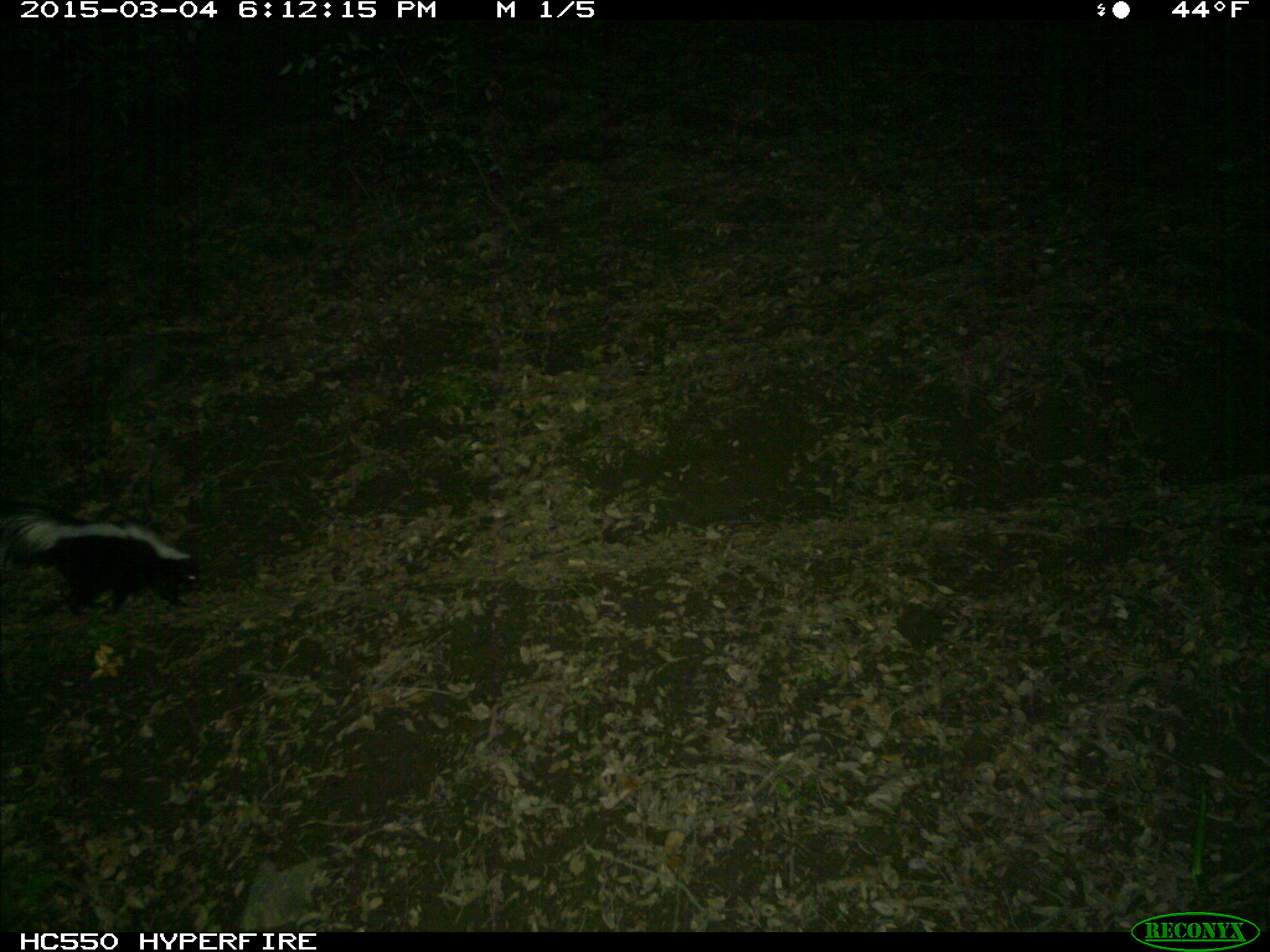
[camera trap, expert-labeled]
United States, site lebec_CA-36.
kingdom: Animalia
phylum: Chordata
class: Mammalia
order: Carnivora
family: Mephitidae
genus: Mephitis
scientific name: Mephitis mephitis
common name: striped skunk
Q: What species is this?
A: Mephitis mephitis (striped skunk).